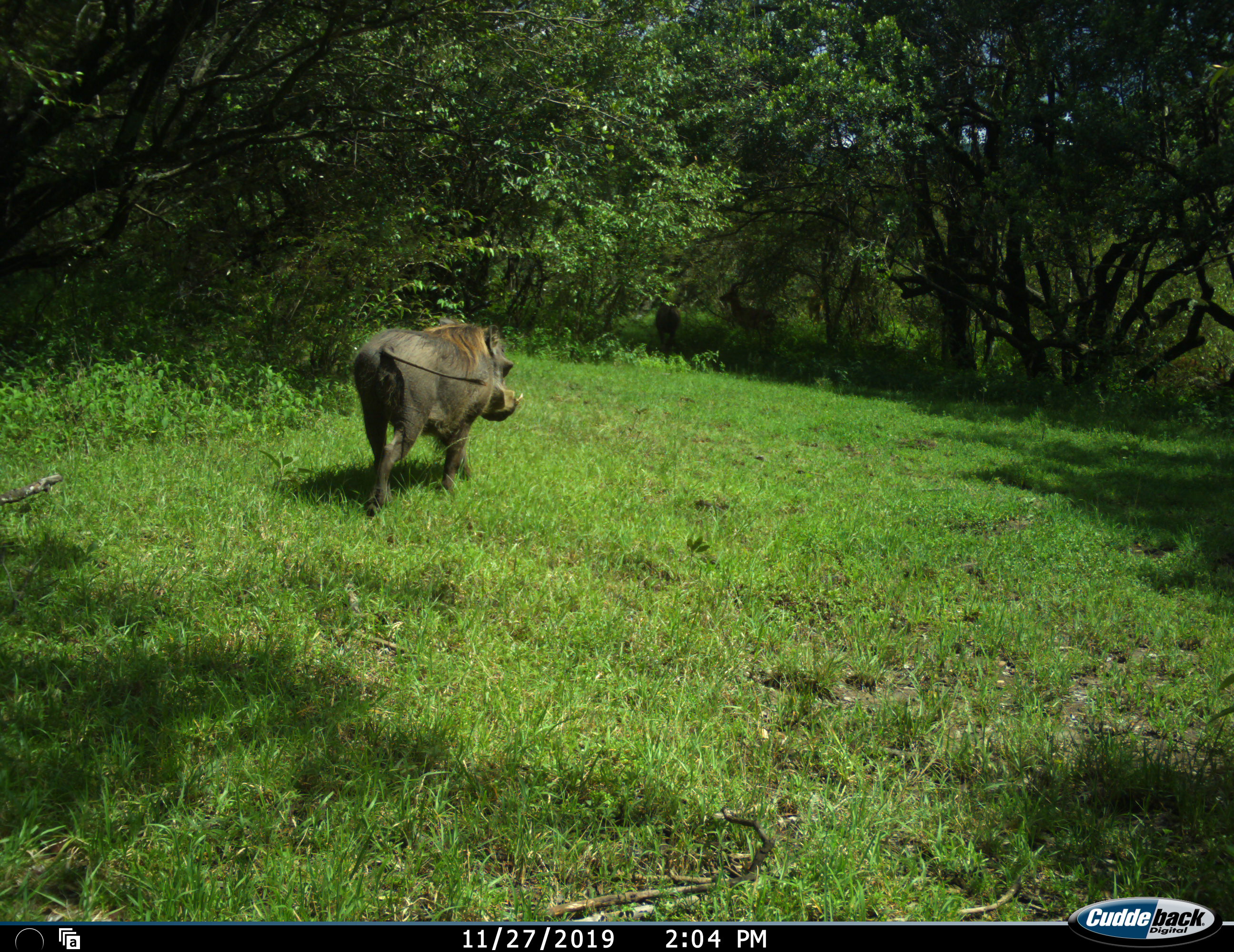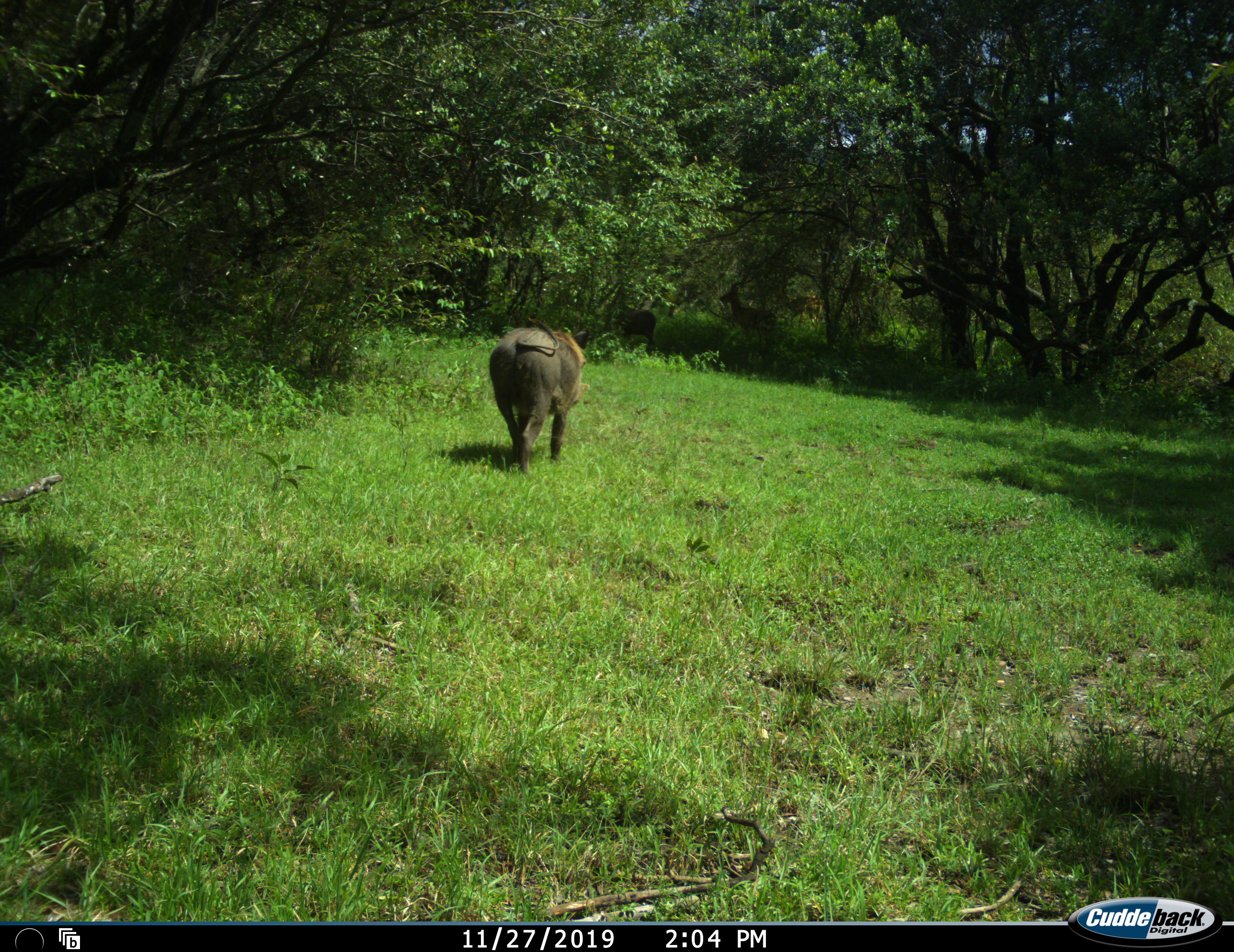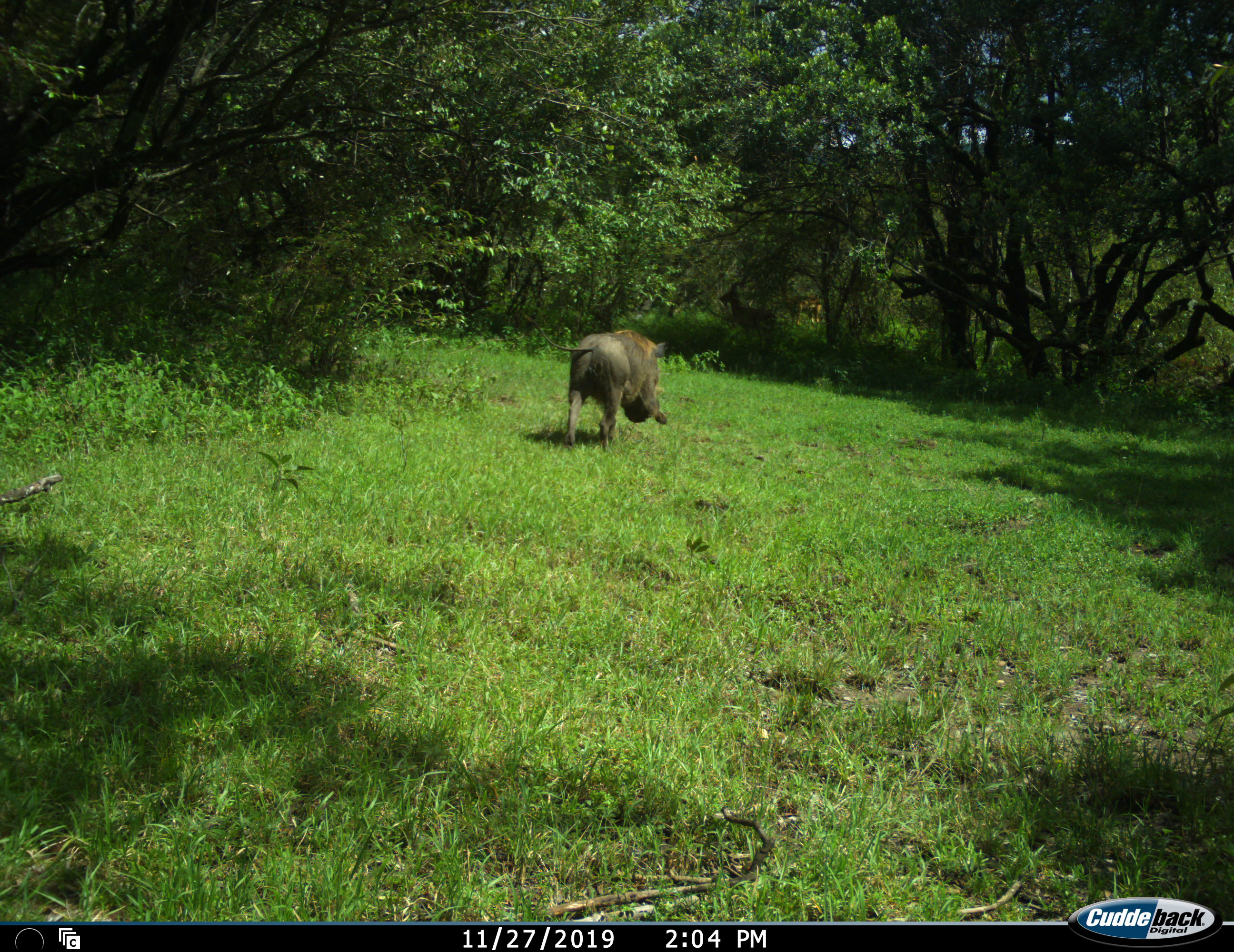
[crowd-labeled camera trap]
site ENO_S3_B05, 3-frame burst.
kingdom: Animalia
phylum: Chordata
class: Mammalia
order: Artiodactyla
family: Bovidae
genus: Aepyceros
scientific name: Aepyceros melampus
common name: impala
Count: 3.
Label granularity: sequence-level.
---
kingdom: Animalia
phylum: Chordata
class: Mammalia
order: Artiodactyla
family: Suidae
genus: Phacochoerus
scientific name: Phacochoerus africanus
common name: warthog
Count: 1.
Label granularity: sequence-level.